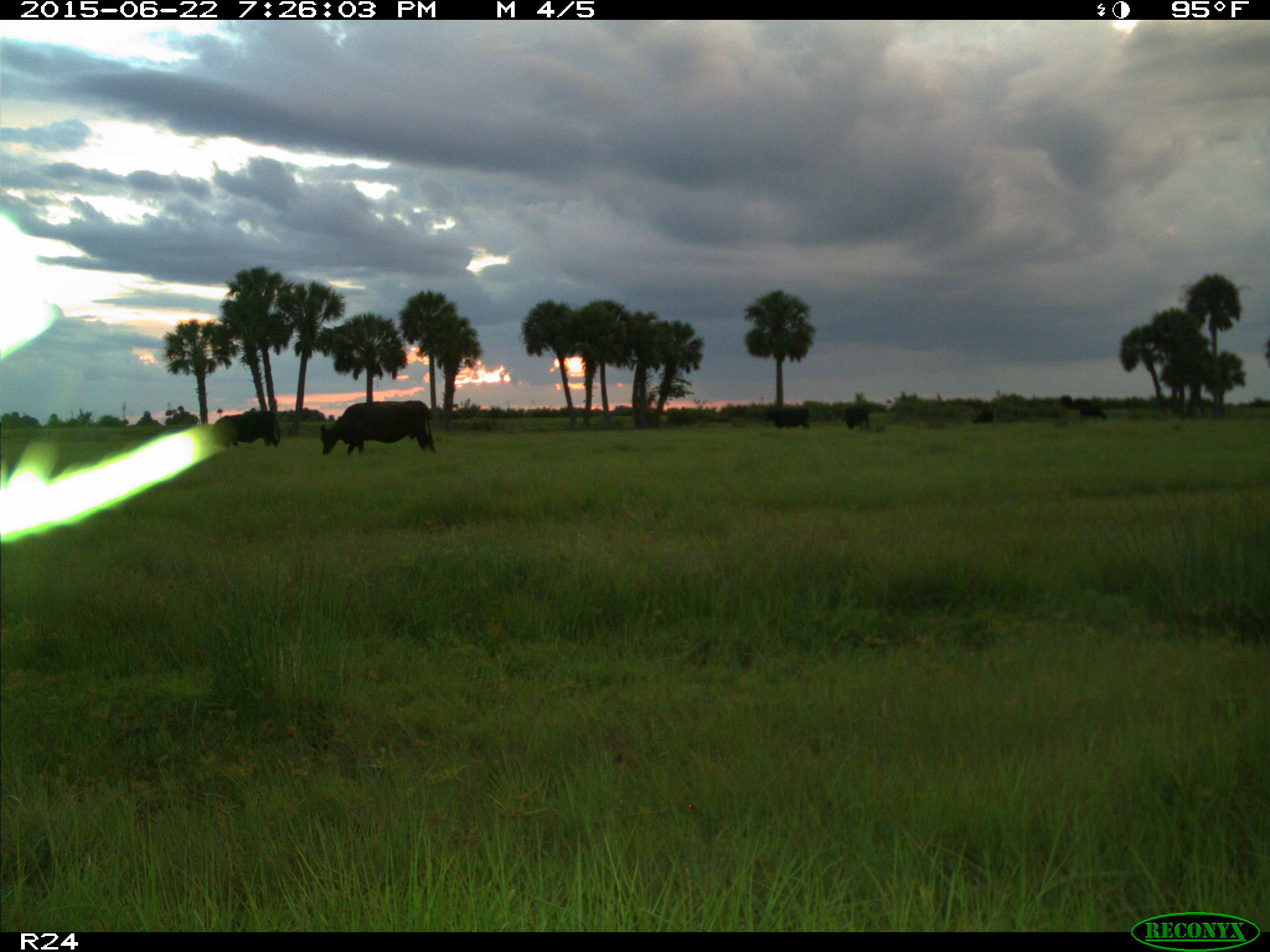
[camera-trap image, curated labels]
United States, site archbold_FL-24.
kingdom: Animalia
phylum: Chordata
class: Mammalia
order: Artiodactyla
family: Bovidae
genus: Bos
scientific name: Bos taurus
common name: domestic cow